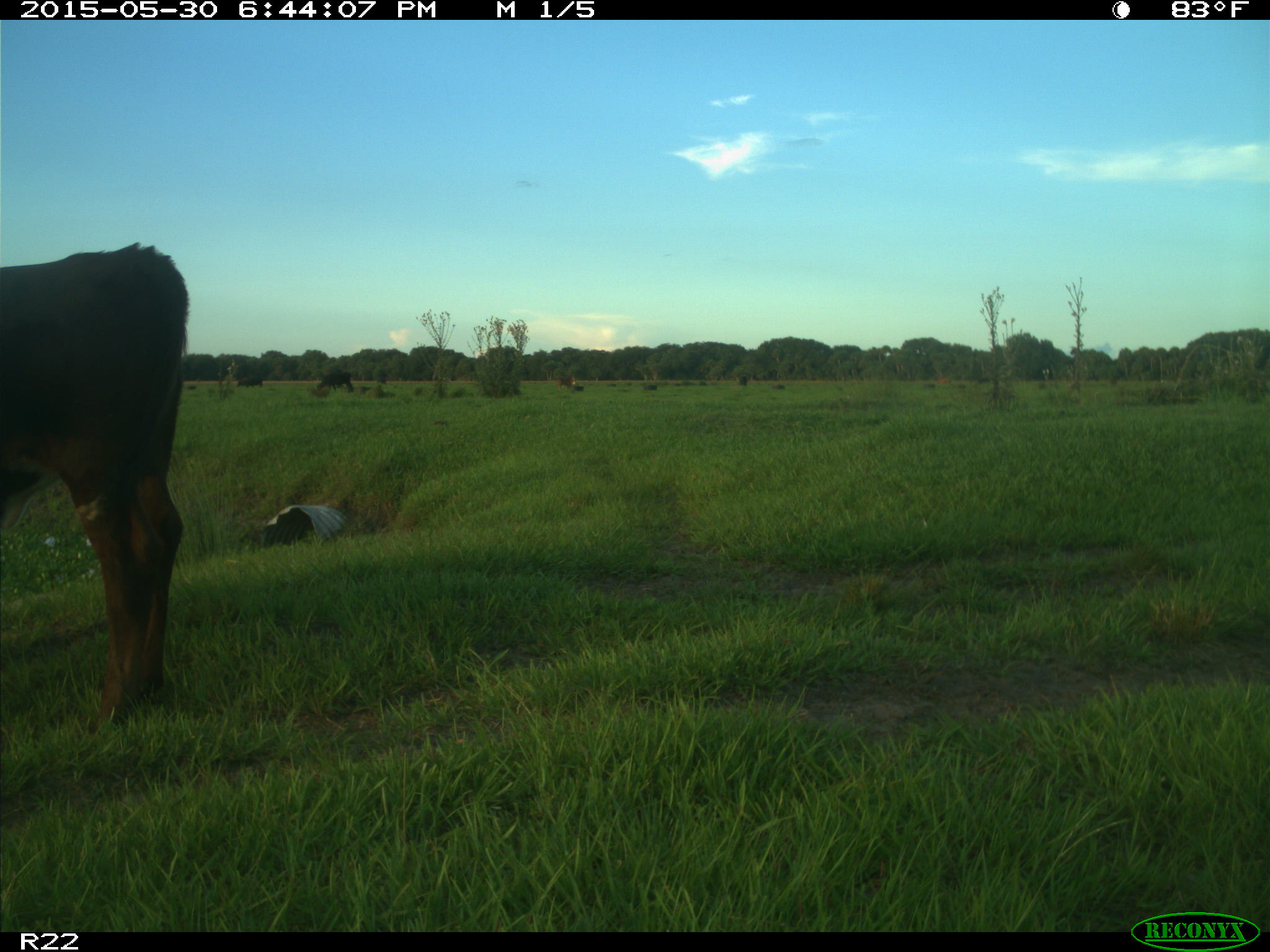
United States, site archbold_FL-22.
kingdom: Animalia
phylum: Chordata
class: Mammalia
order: Artiodactyla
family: Bovidae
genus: Bos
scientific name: Bos taurus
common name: domestic cow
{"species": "Bos taurus (domestic cow)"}